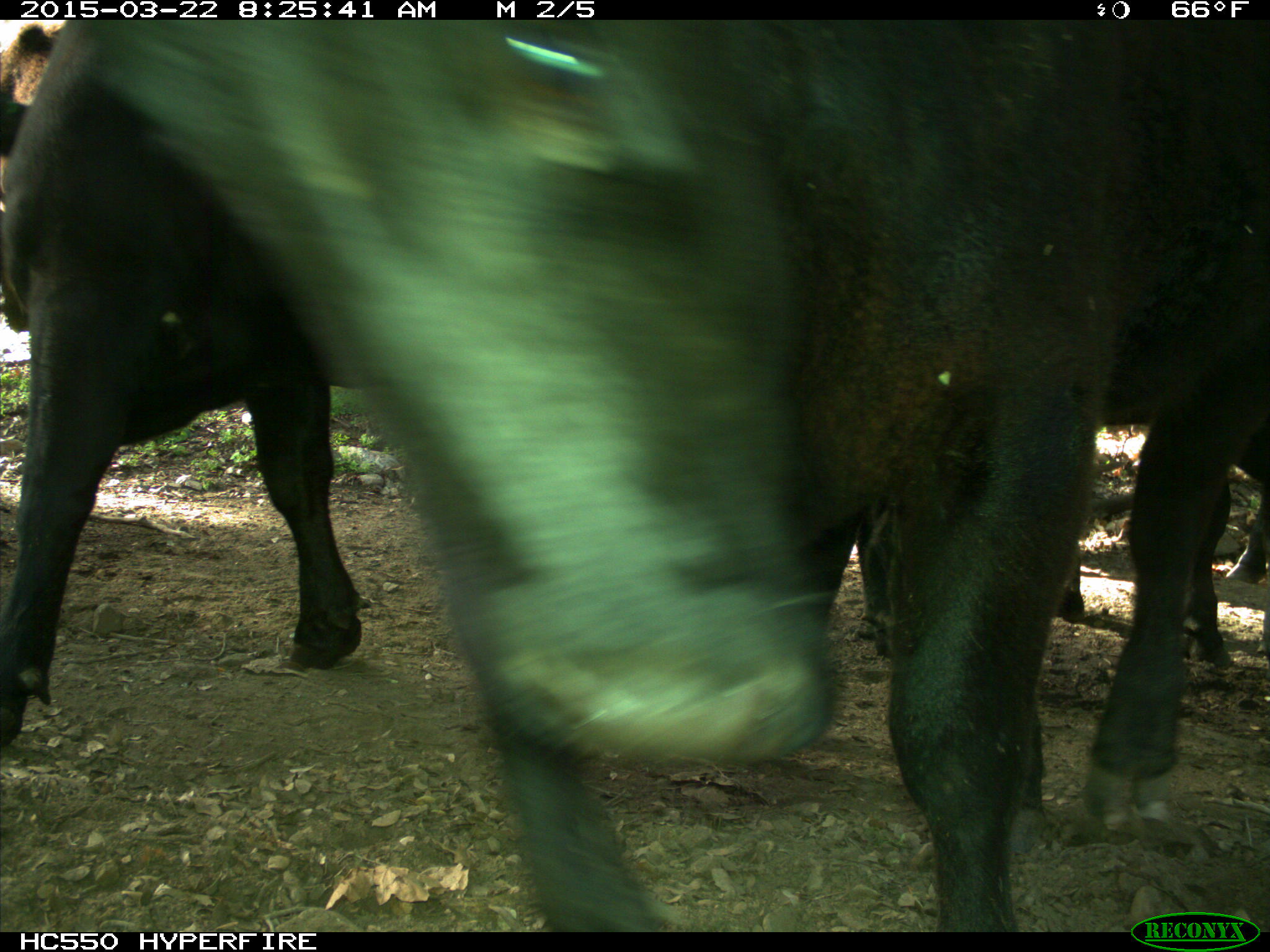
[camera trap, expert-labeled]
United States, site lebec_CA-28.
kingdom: Animalia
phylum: Chordata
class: Mammalia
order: Artiodactyla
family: Bovidae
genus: Bos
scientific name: Bos taurus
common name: domestic cow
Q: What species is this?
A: Bos taurus (domestic cow).